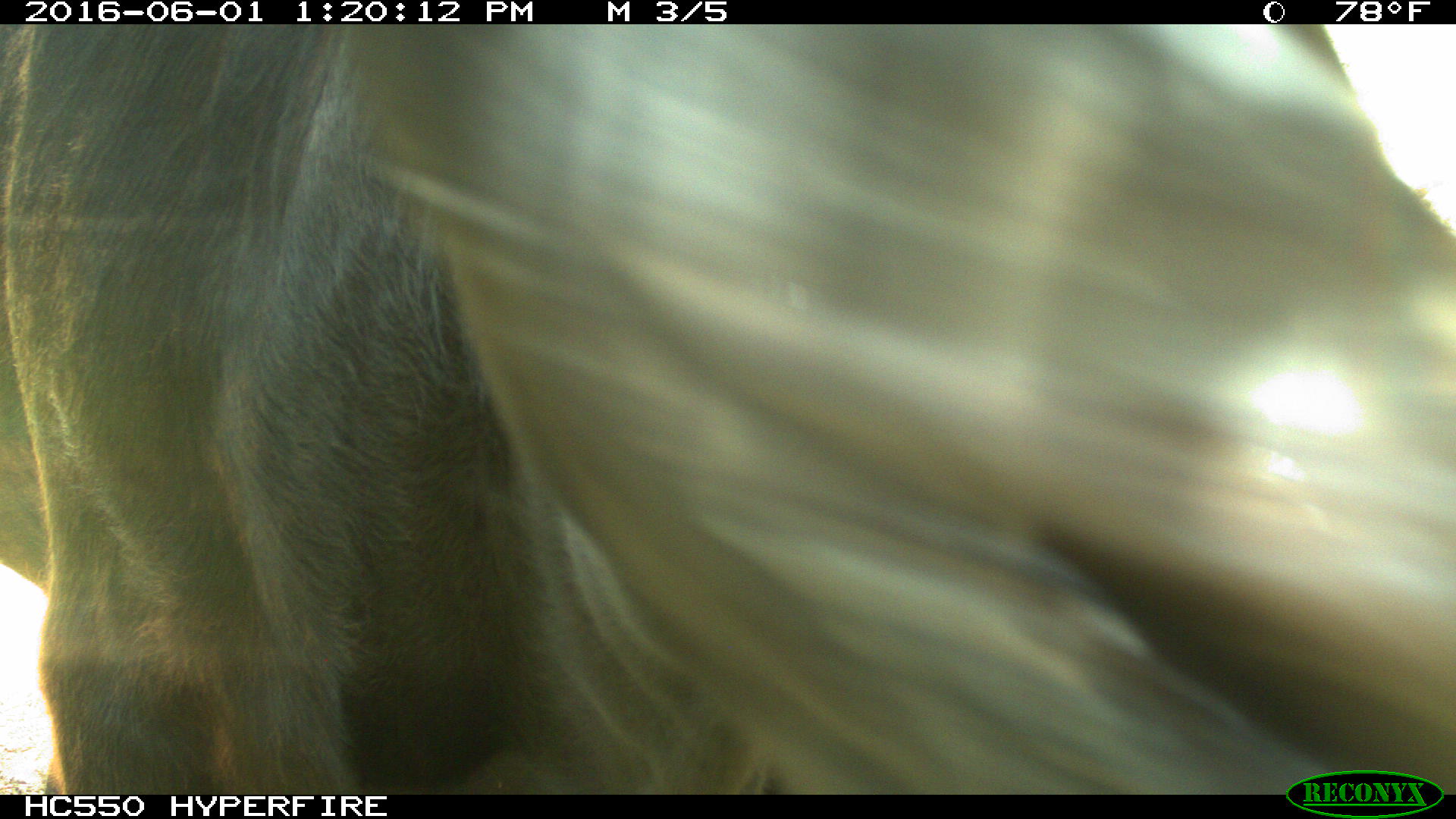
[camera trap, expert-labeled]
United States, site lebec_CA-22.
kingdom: Animalia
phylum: Chordata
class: Mammalia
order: Artiodactyla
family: Bovidae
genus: Bos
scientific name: Bos taurus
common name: domestic cow